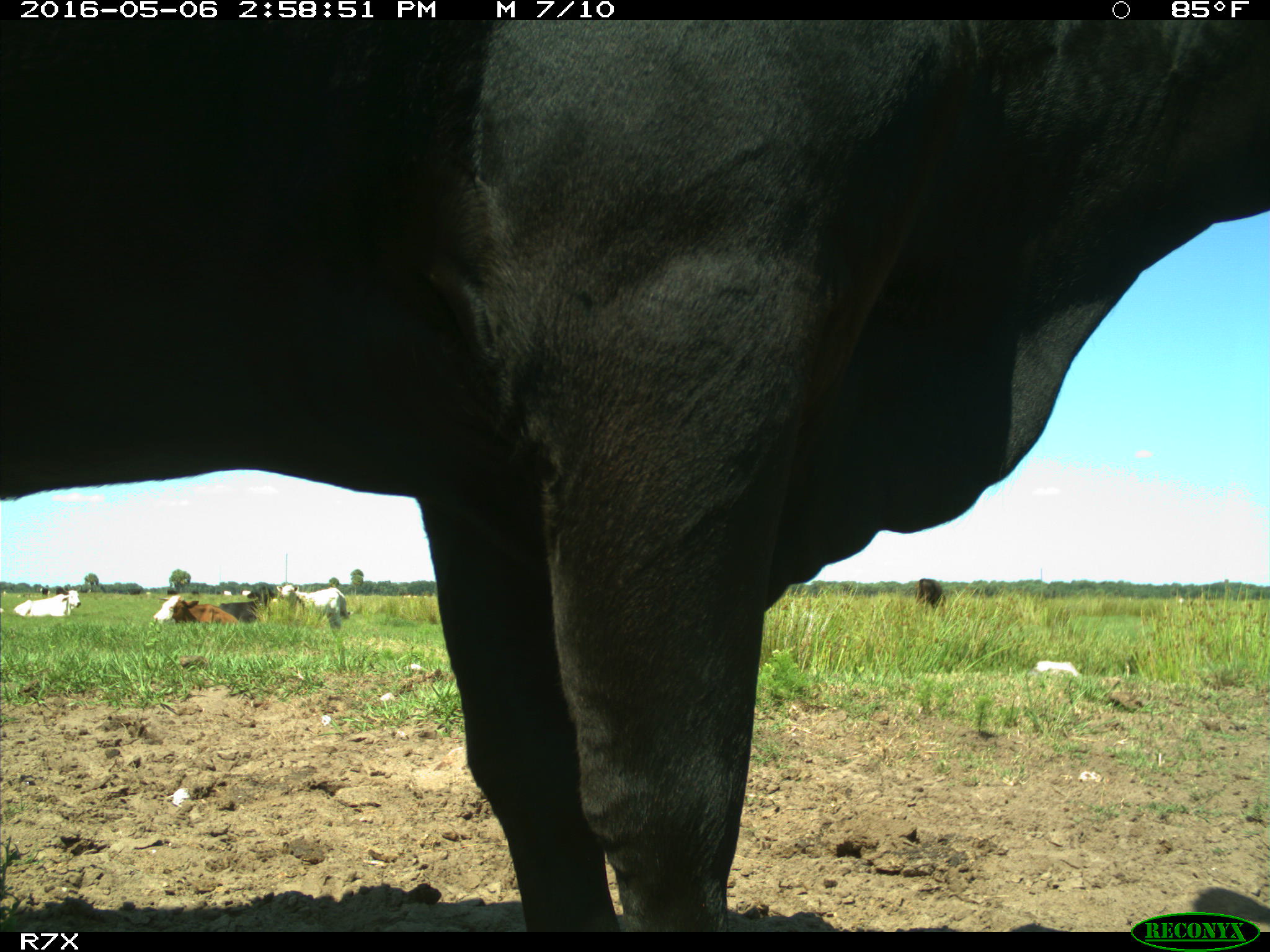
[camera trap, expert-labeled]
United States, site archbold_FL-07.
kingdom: Animalia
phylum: Chordata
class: Mammalia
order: Artiodactyla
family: Bovidae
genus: Bos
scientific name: Bos taurus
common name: domestic cow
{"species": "Bos taurus (domestic cow)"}